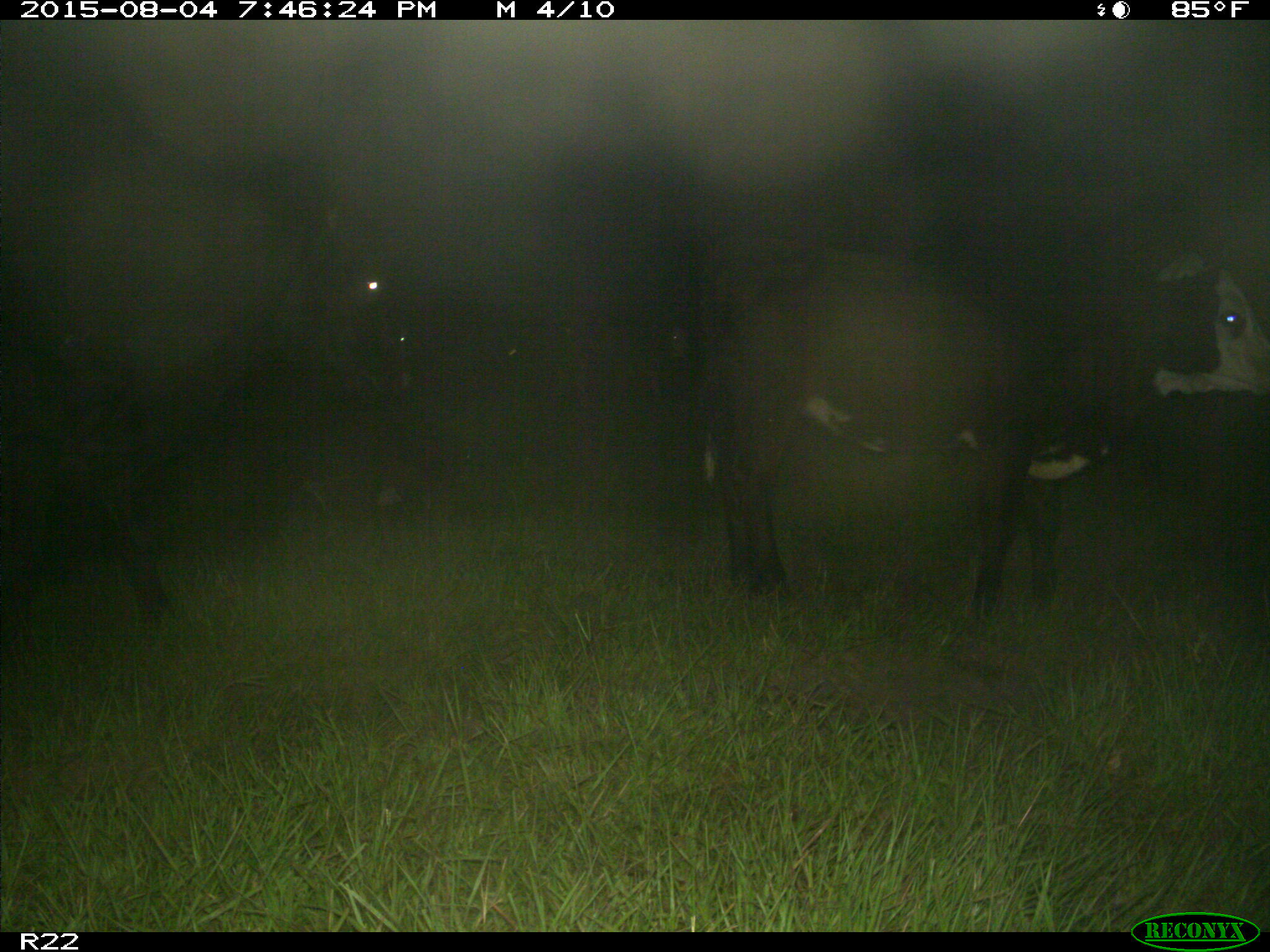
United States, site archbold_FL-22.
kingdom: Animalia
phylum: Chordata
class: Mammalia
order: Artiodactyla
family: Bovidae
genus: Bos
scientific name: Bos taurus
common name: domestic cow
Bos taurus (domestic cow).